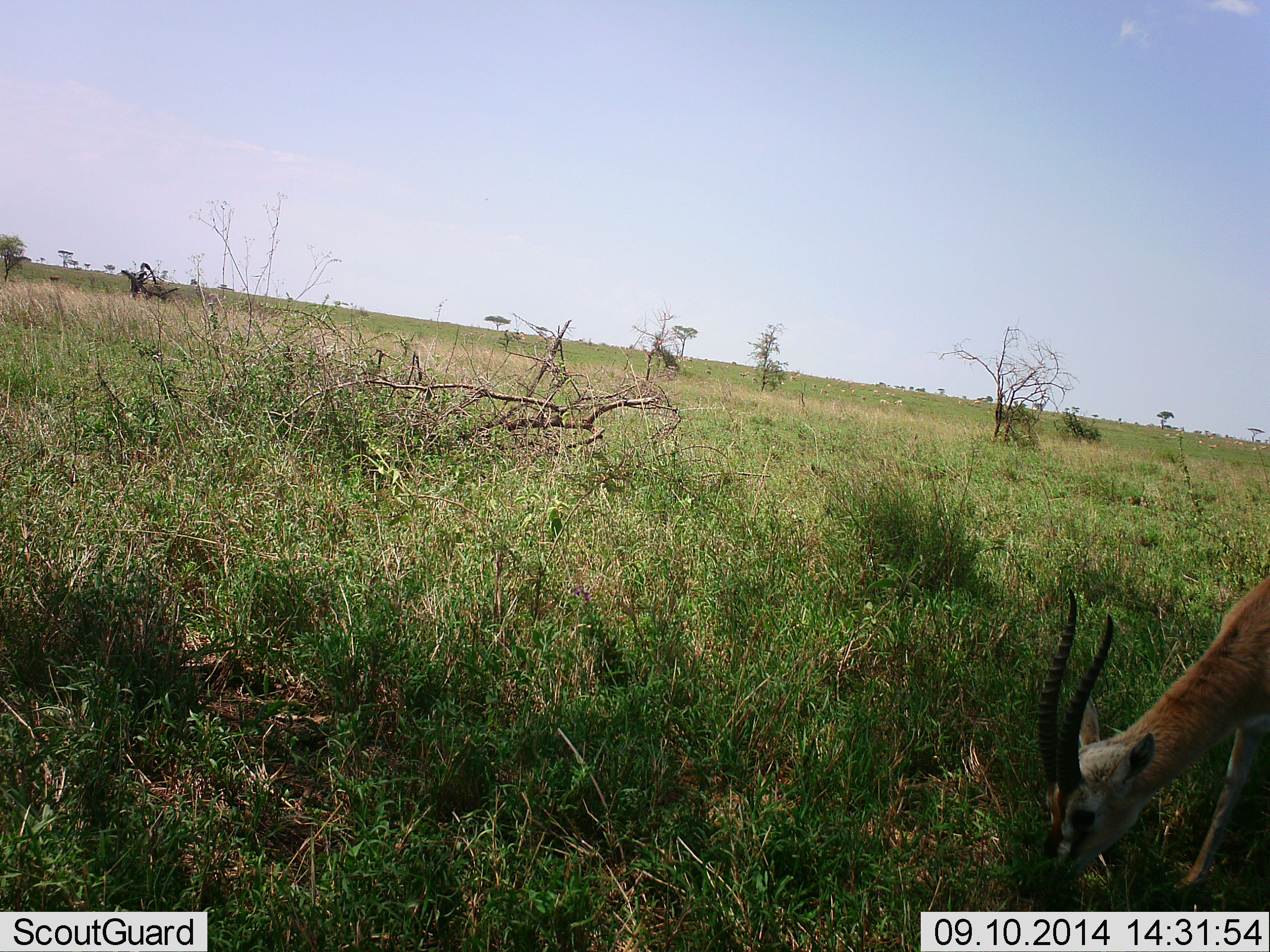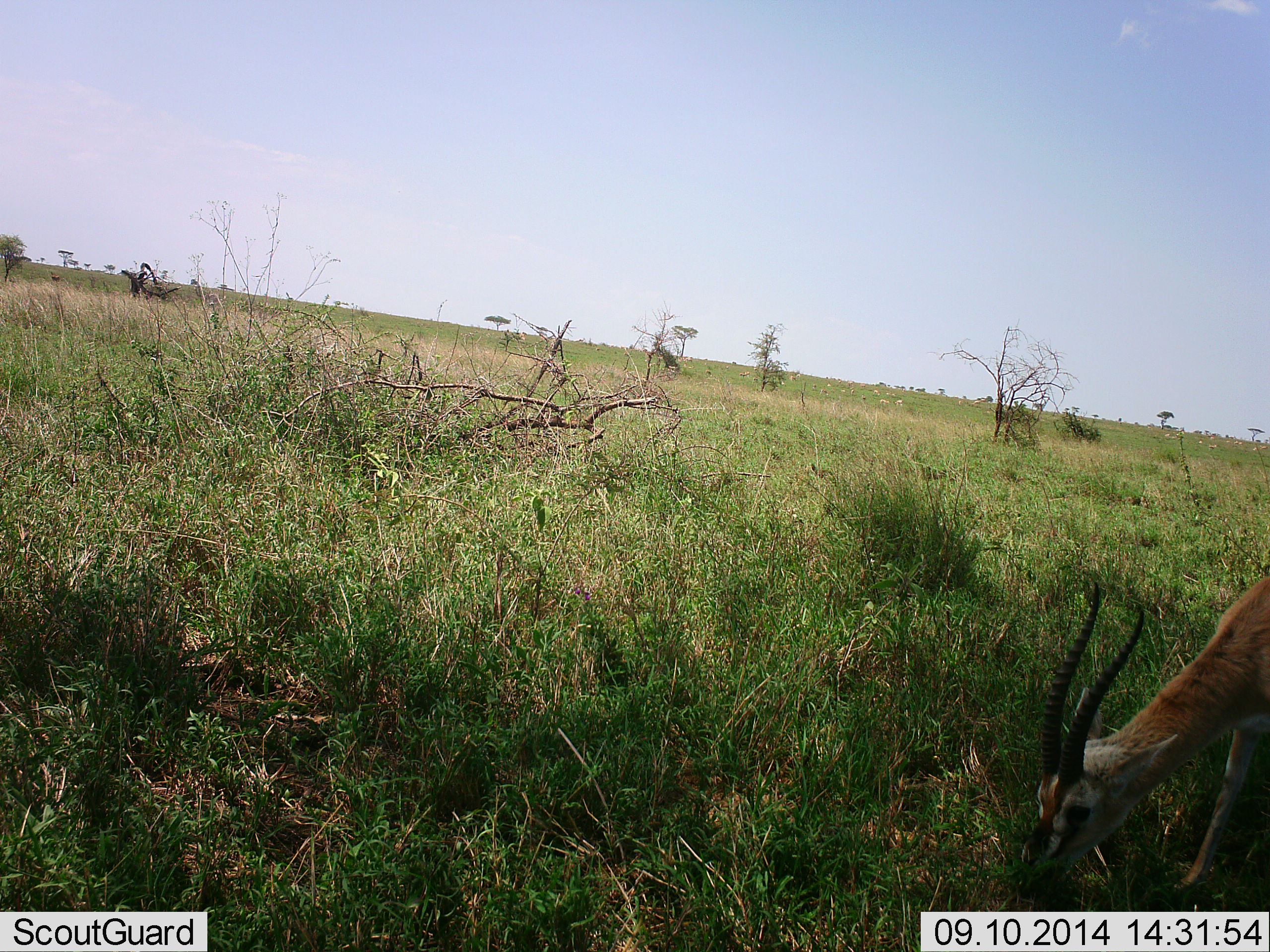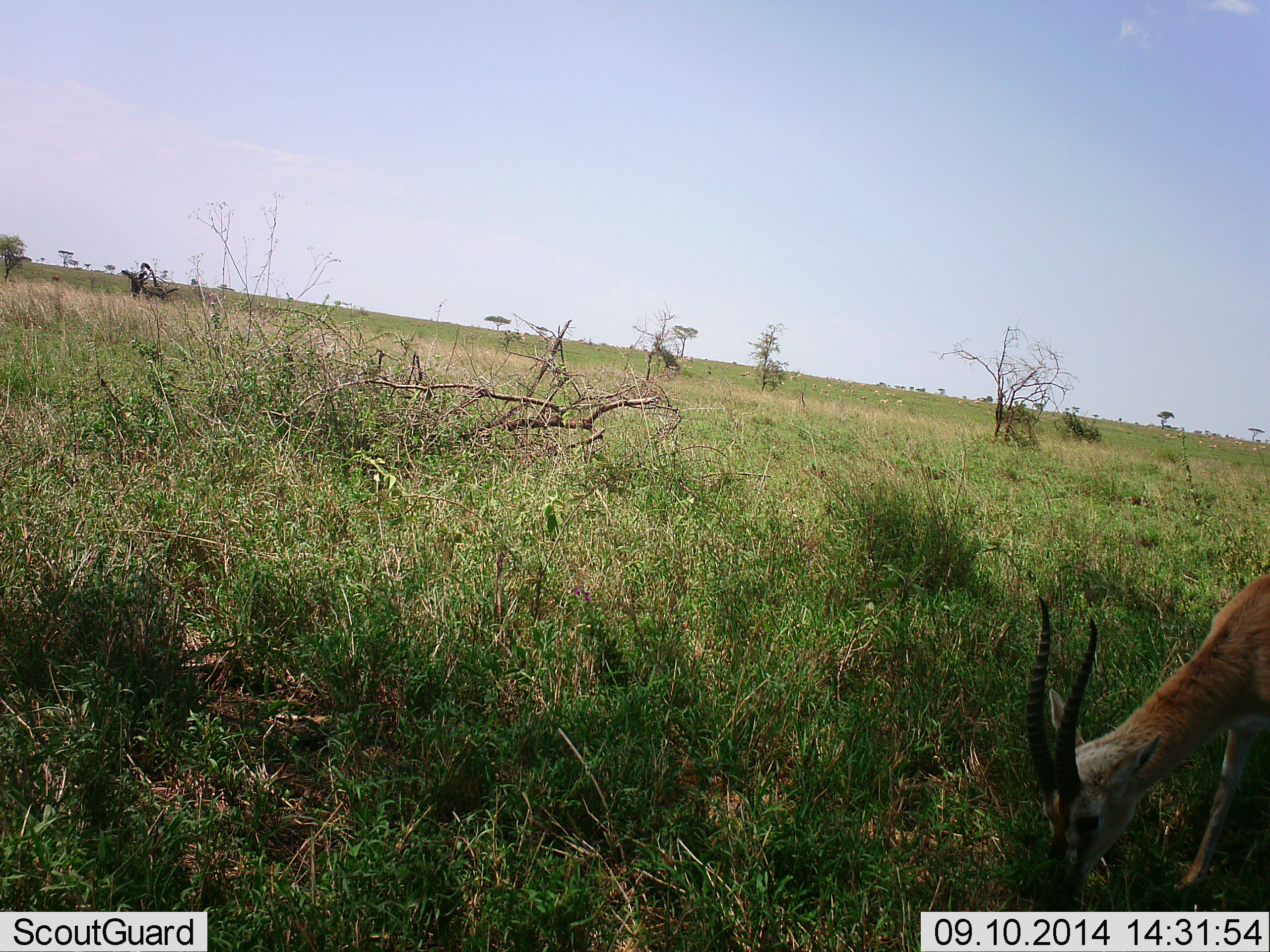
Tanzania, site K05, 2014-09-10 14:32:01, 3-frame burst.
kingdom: Animalia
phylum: Chordata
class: Mammalia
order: Artiodactyla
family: Bovidae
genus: Eudorcas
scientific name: Eudorcas thomsonii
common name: thomson's gazelle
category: gazellethomsons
Gazellethomsons (thomson's gazelle) (Eudorcas thomsonii), count 1. Behavior (volunteer vote fractions): standing 10%, resting 0%, moving 0%, interacting 0%. Young present (vote fraction): 0%. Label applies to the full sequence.